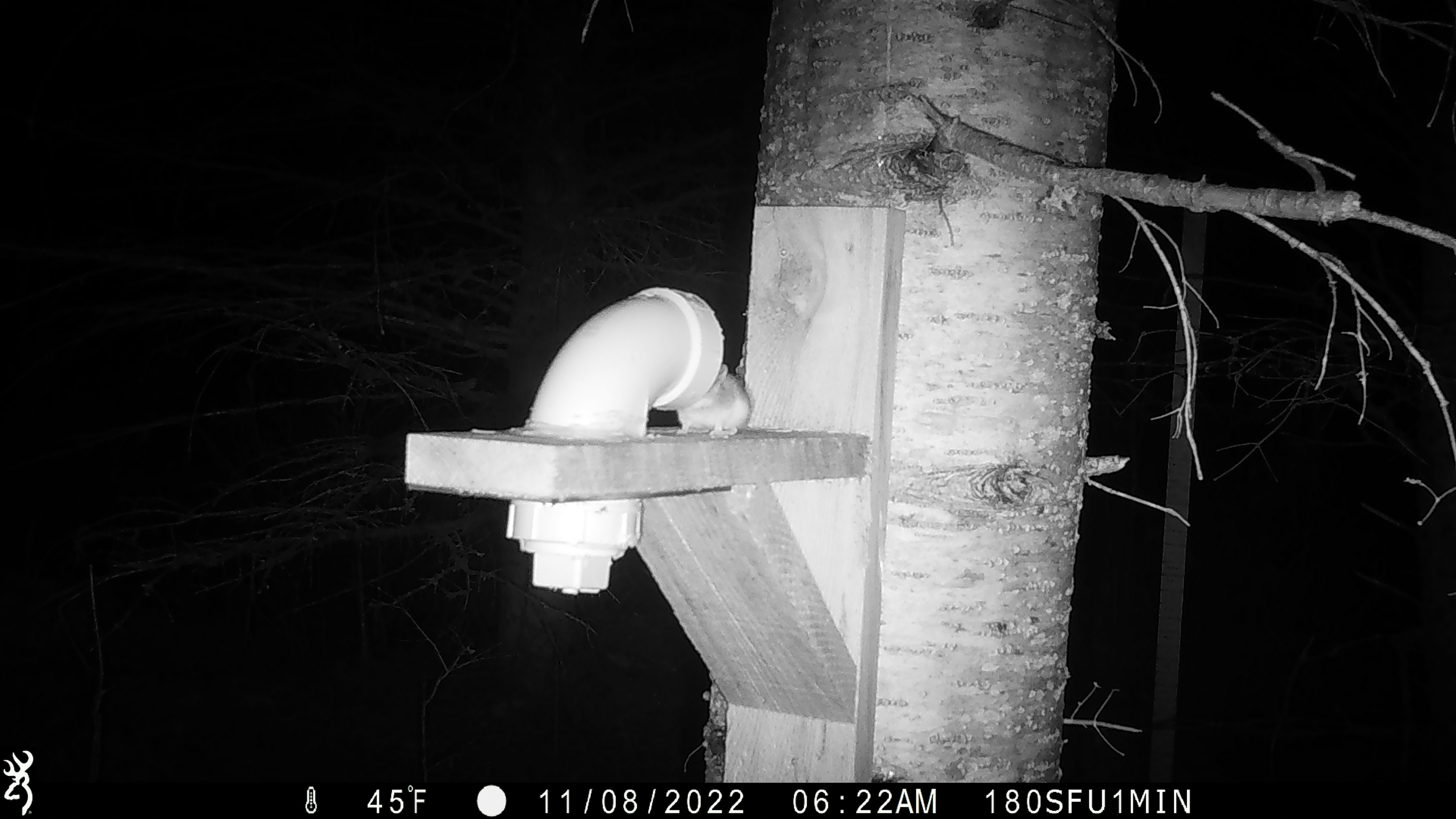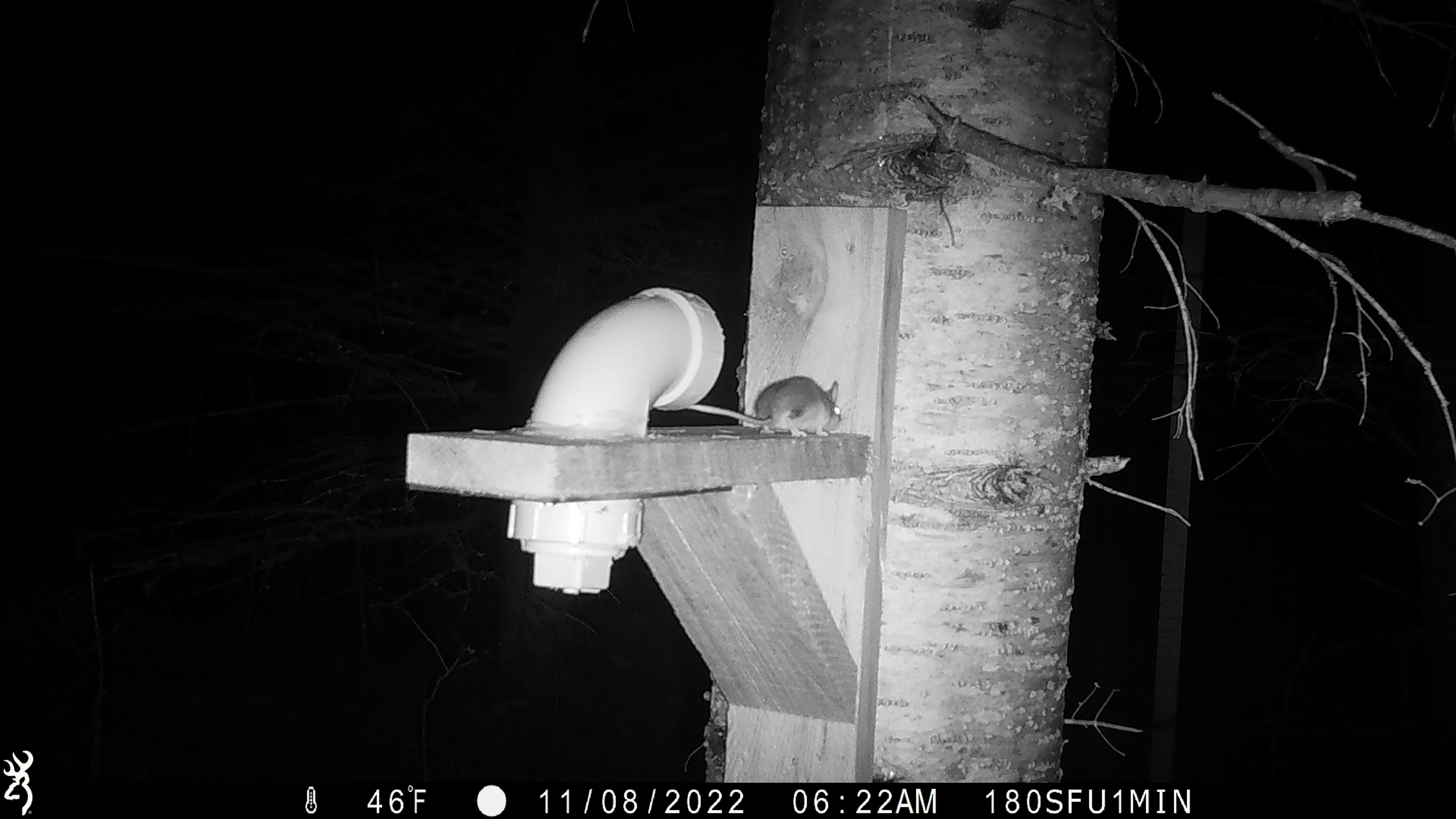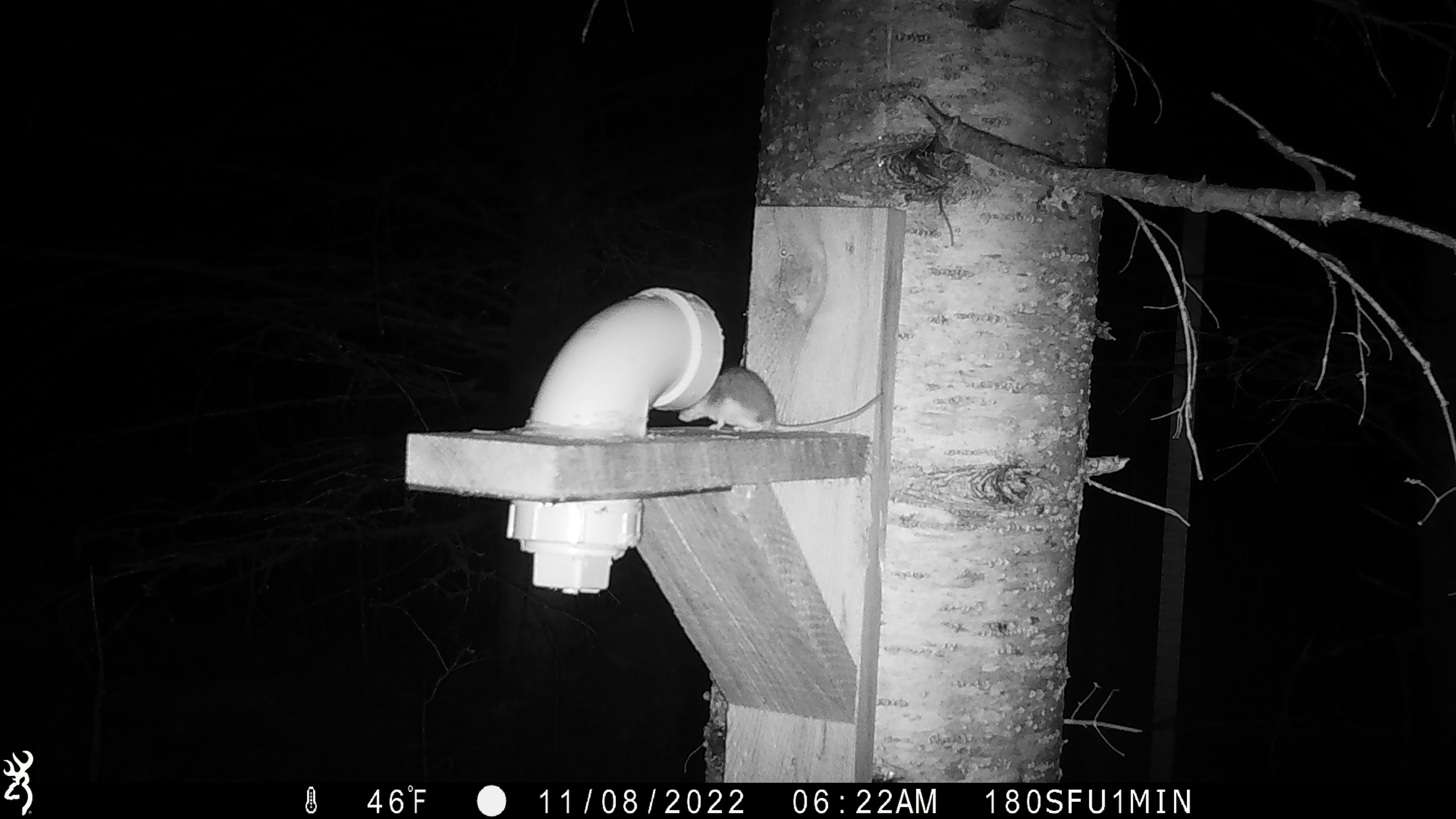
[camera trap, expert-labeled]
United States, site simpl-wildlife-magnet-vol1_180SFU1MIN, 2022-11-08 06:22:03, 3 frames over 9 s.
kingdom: Animalia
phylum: Chordata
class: Mammalia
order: Rodentia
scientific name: Rodentia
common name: mouse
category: mouse sp.